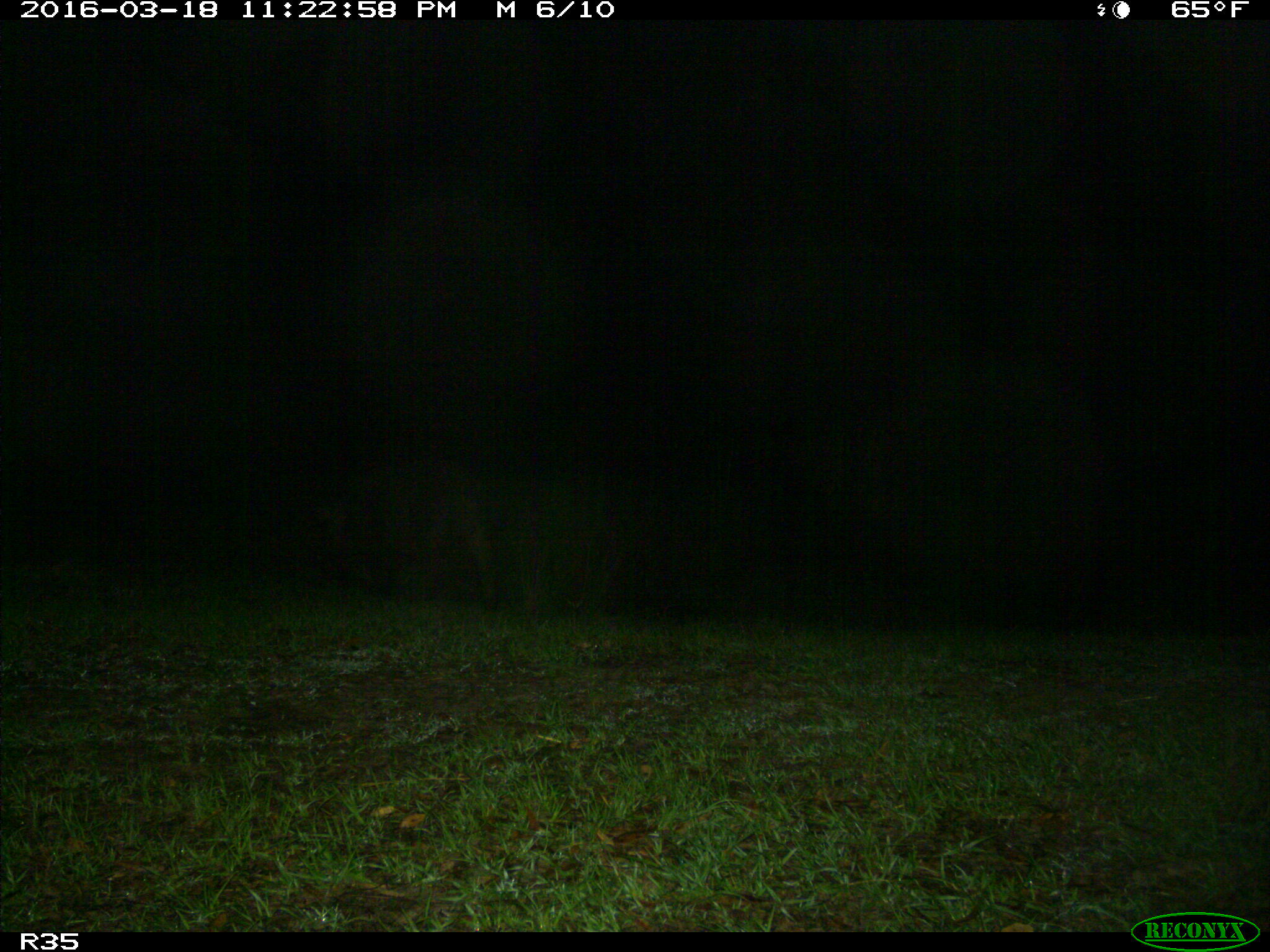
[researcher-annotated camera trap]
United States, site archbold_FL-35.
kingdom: Animalia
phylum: Chordata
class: Mammalia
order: Artiodactyla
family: Suidae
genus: Sus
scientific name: Sus scrofa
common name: wild boar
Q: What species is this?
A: Sus scrofa (wild boar).